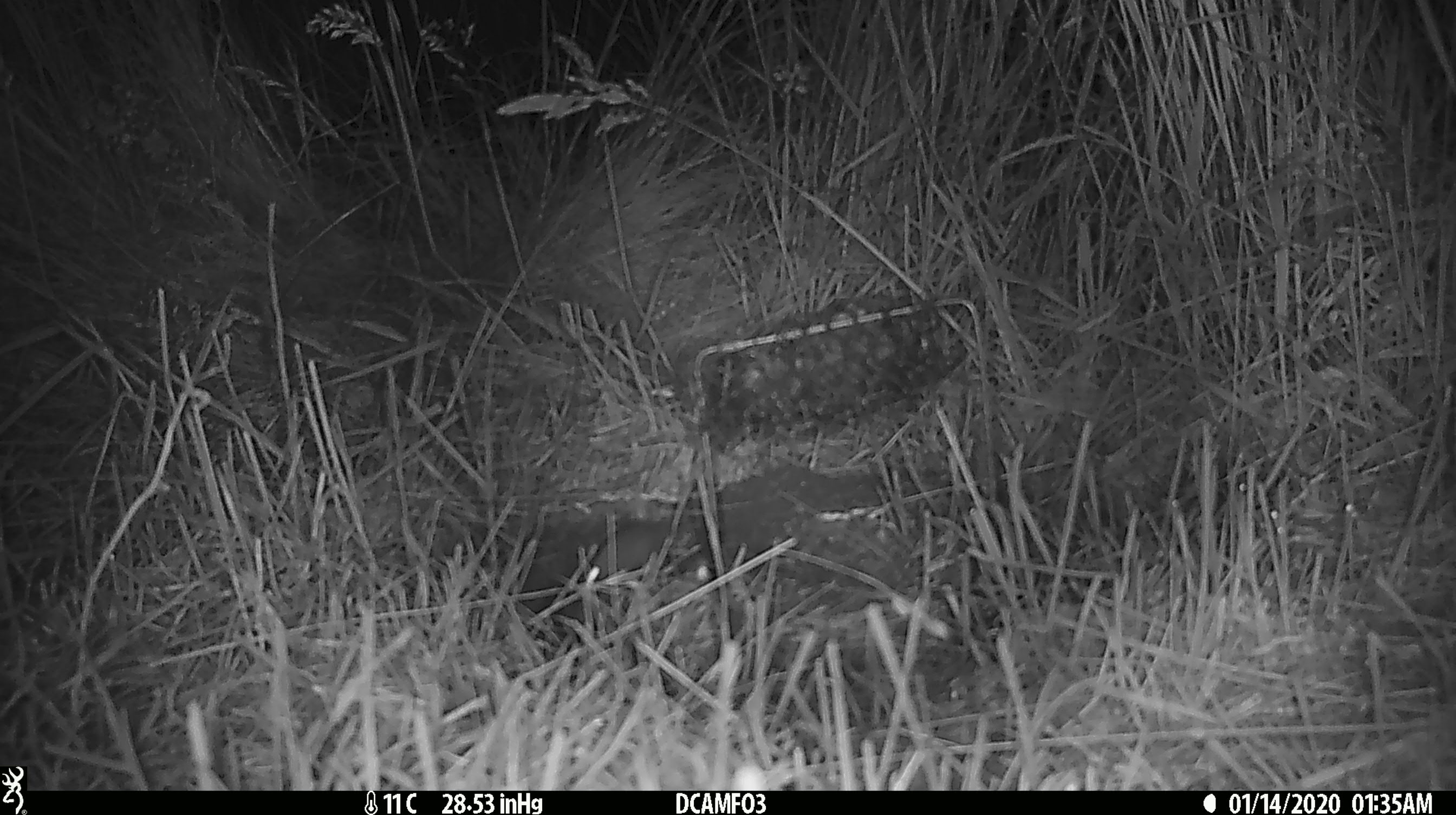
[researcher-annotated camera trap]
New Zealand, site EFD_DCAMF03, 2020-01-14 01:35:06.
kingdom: Animalia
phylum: Chordata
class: Mammalia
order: Rodentia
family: Muridae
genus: Mus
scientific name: Mus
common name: mouse